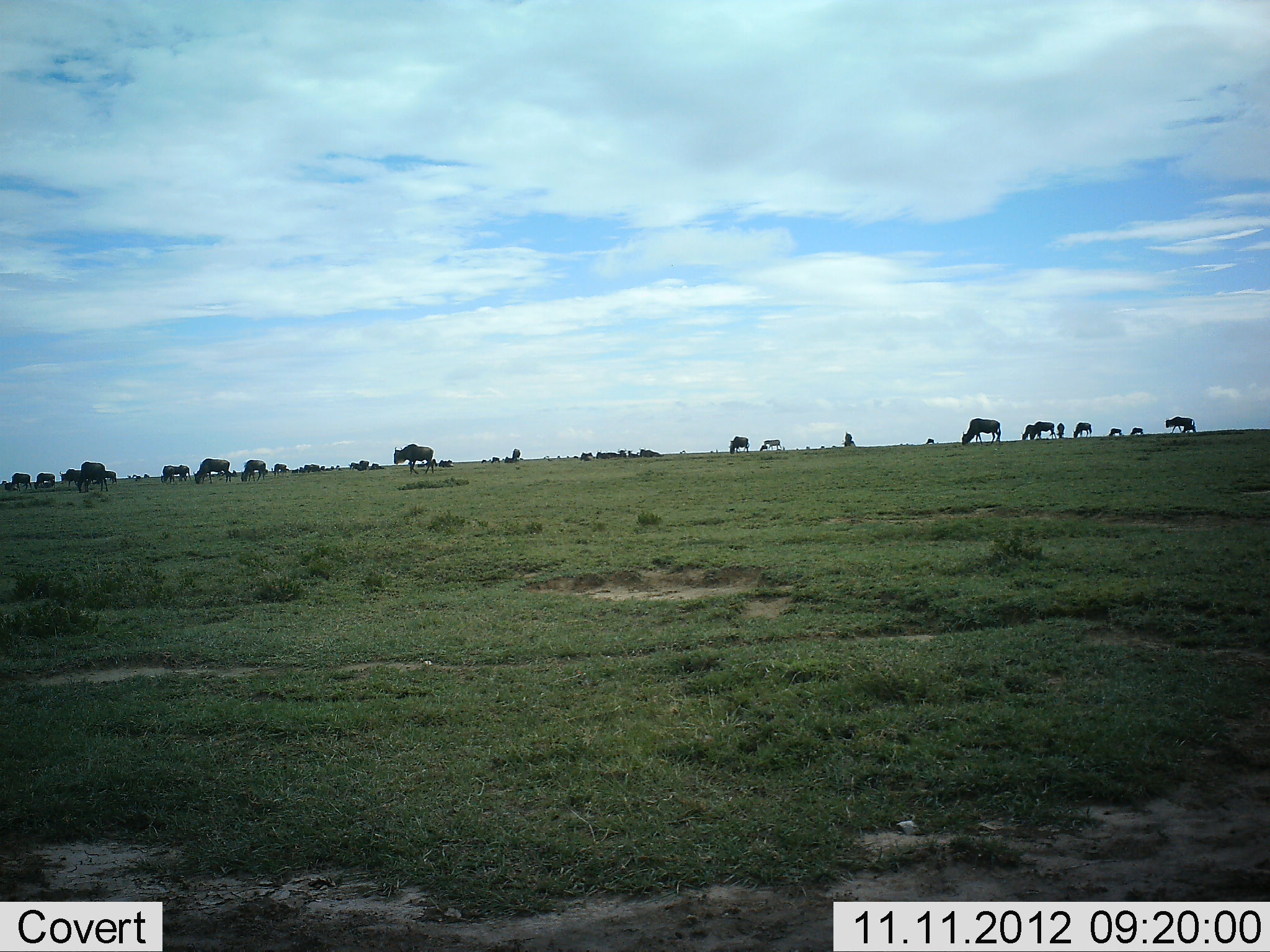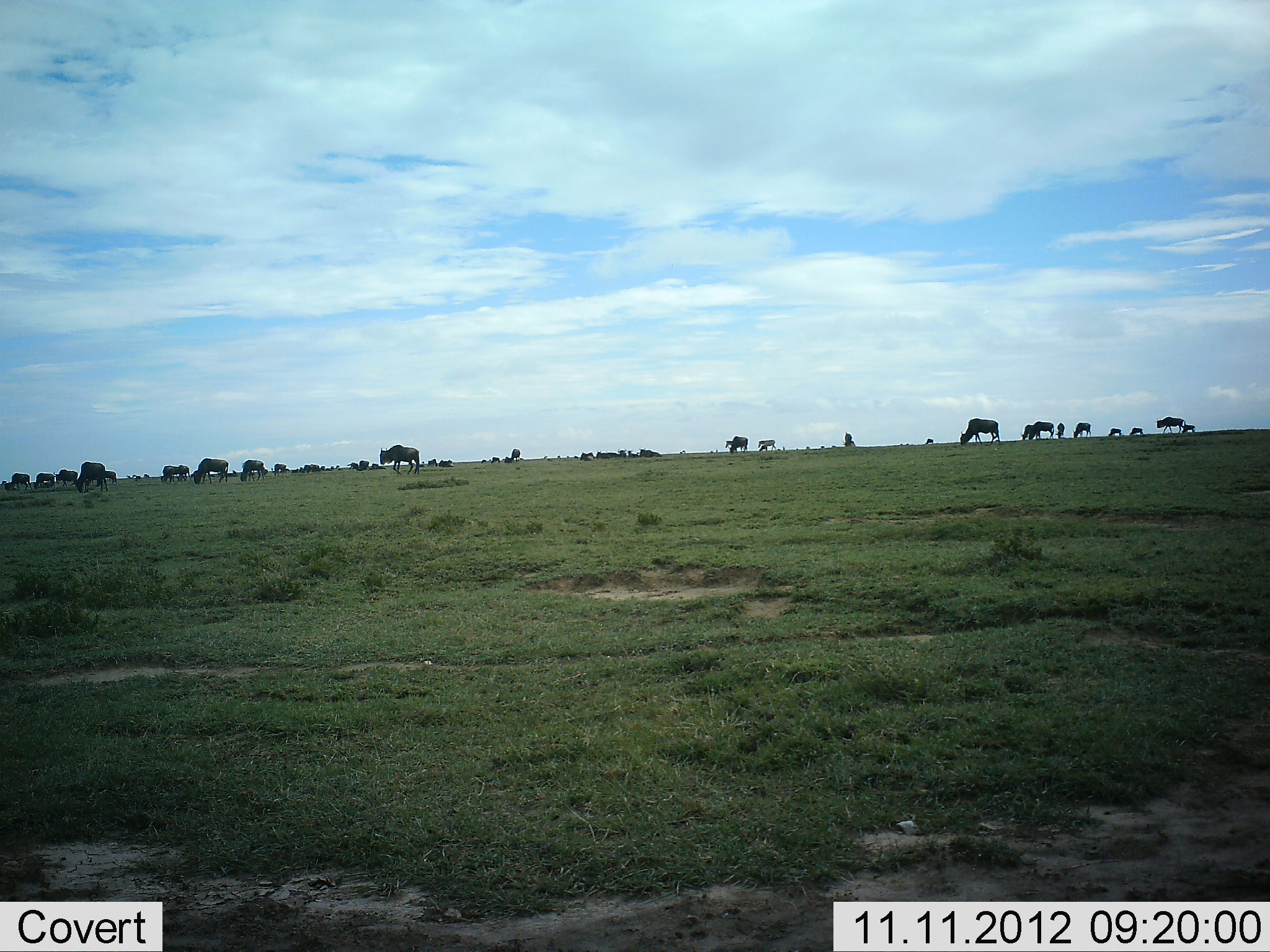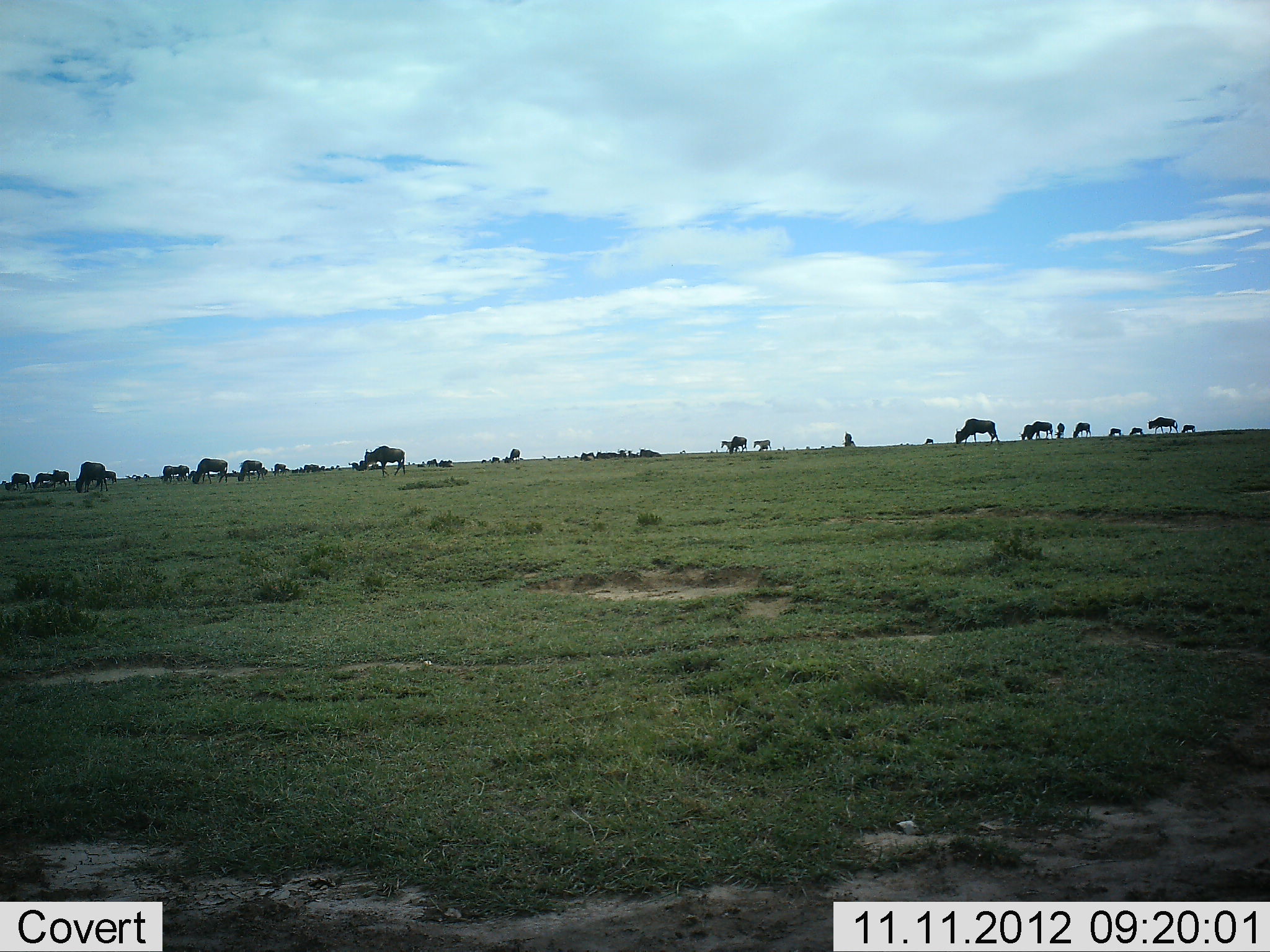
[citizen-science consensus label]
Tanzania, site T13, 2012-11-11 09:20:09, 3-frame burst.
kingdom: Animalia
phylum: Chordata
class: Mammalia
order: Artiodactyla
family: Bovidae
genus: Connochaetes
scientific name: Connochaetes taurinus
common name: blue wildebeest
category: wildebeest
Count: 11-50.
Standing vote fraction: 50%.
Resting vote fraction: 20%.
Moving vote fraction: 70%.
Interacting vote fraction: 0%.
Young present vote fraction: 0%.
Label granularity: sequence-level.